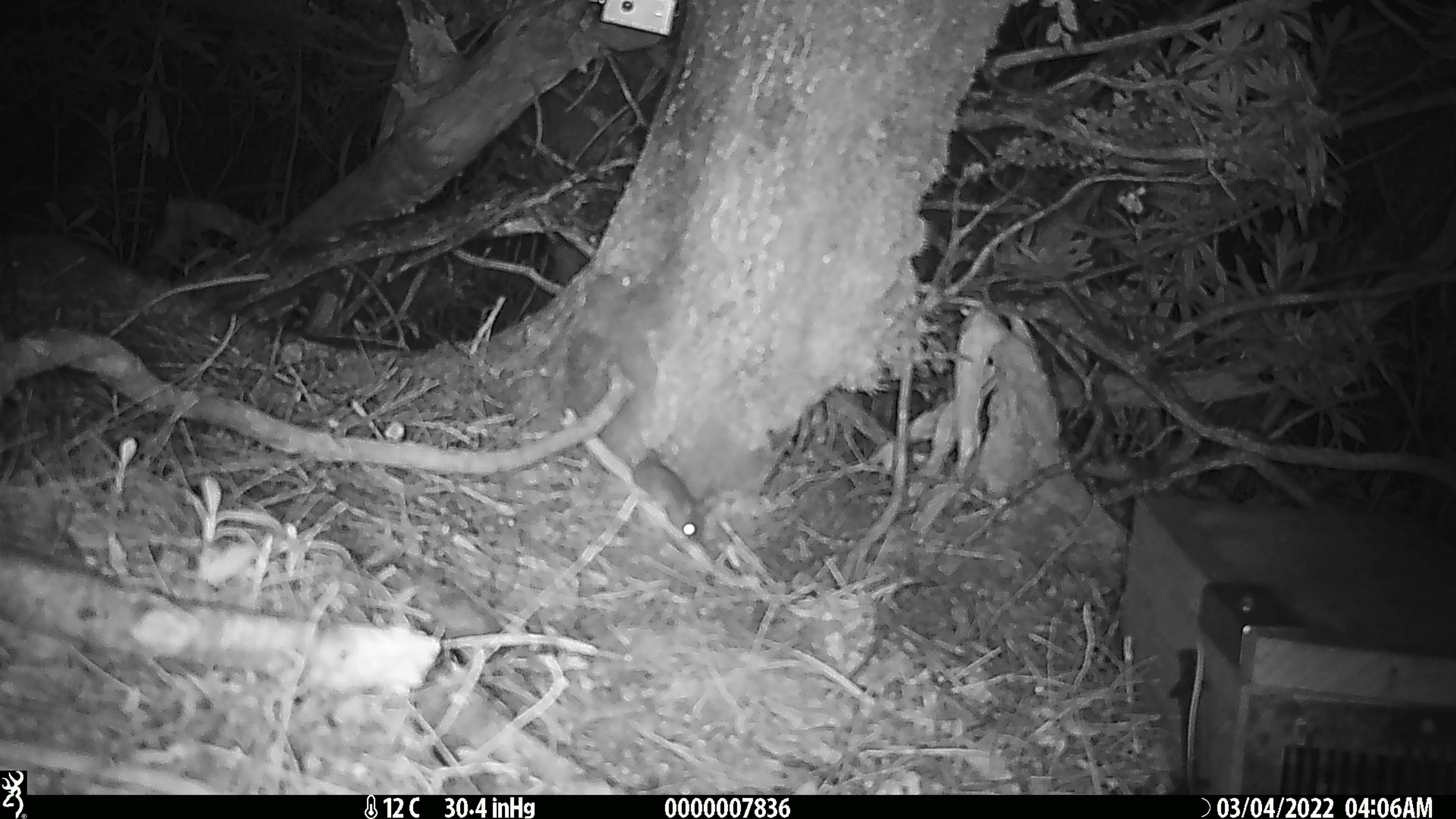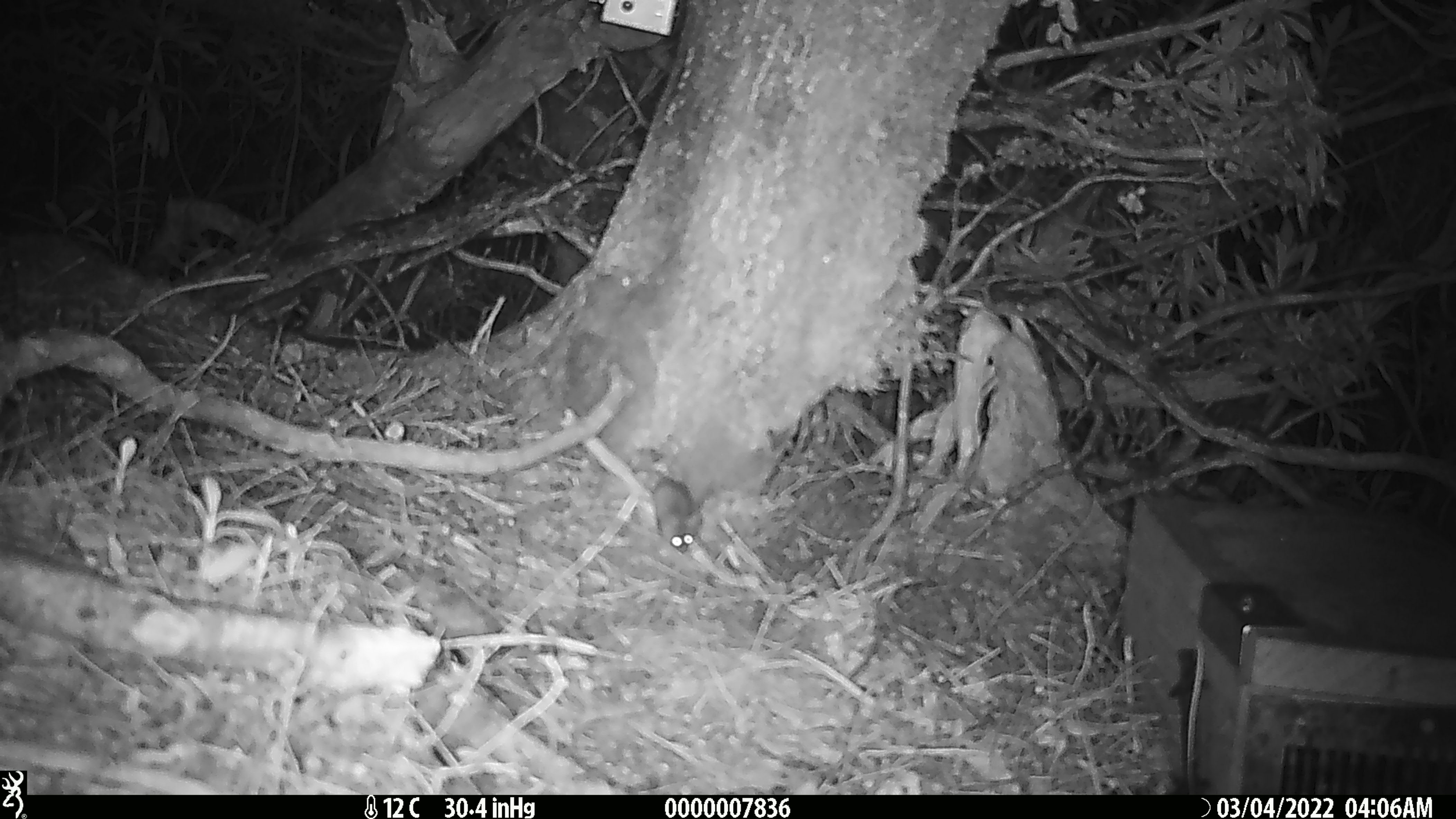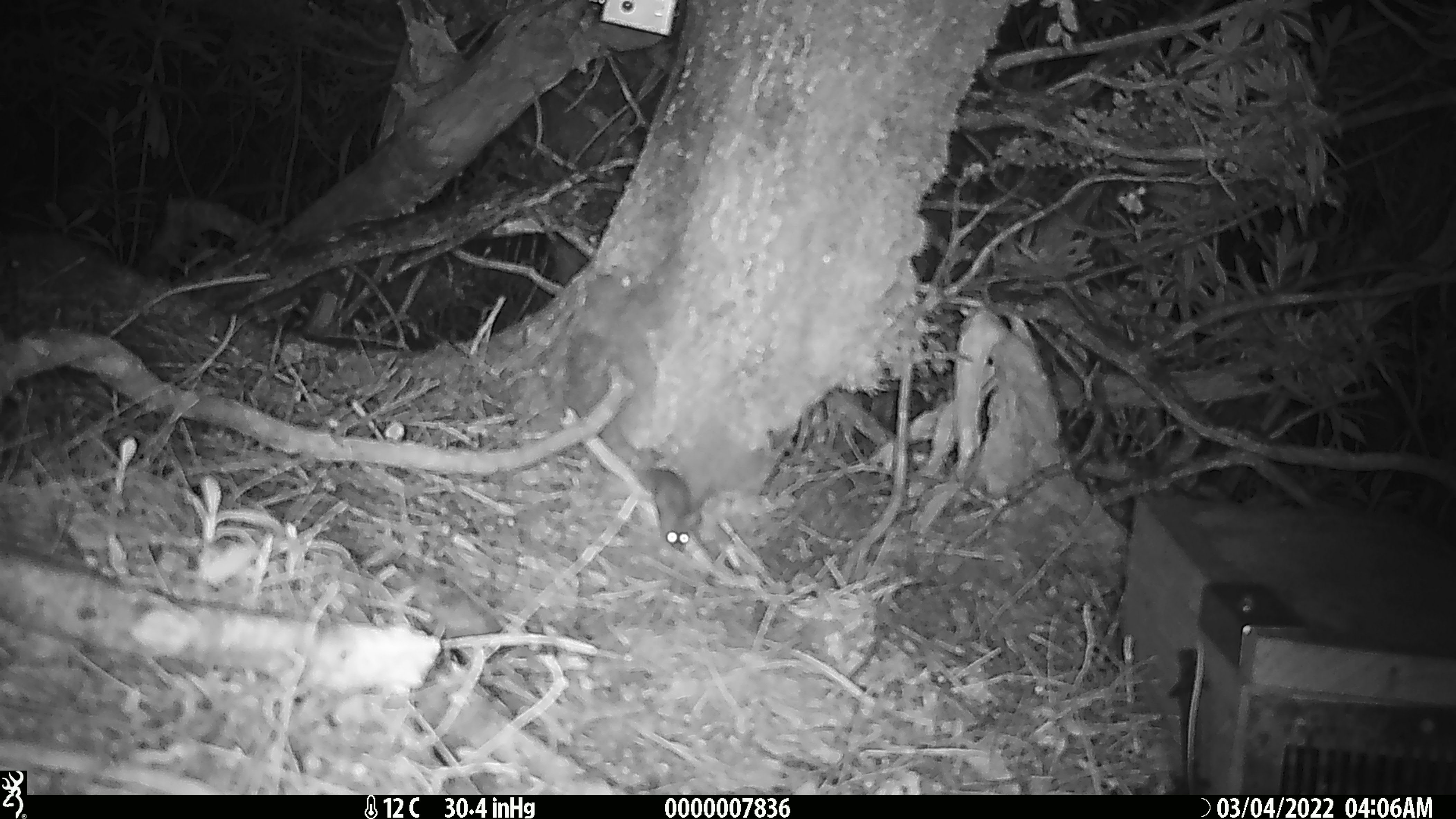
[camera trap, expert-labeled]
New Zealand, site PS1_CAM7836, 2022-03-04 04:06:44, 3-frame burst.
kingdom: Animalia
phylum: Chordata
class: Mammalia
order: Rodentia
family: Muridae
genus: Mus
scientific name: Mus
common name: mouse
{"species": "mouse (Mus)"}